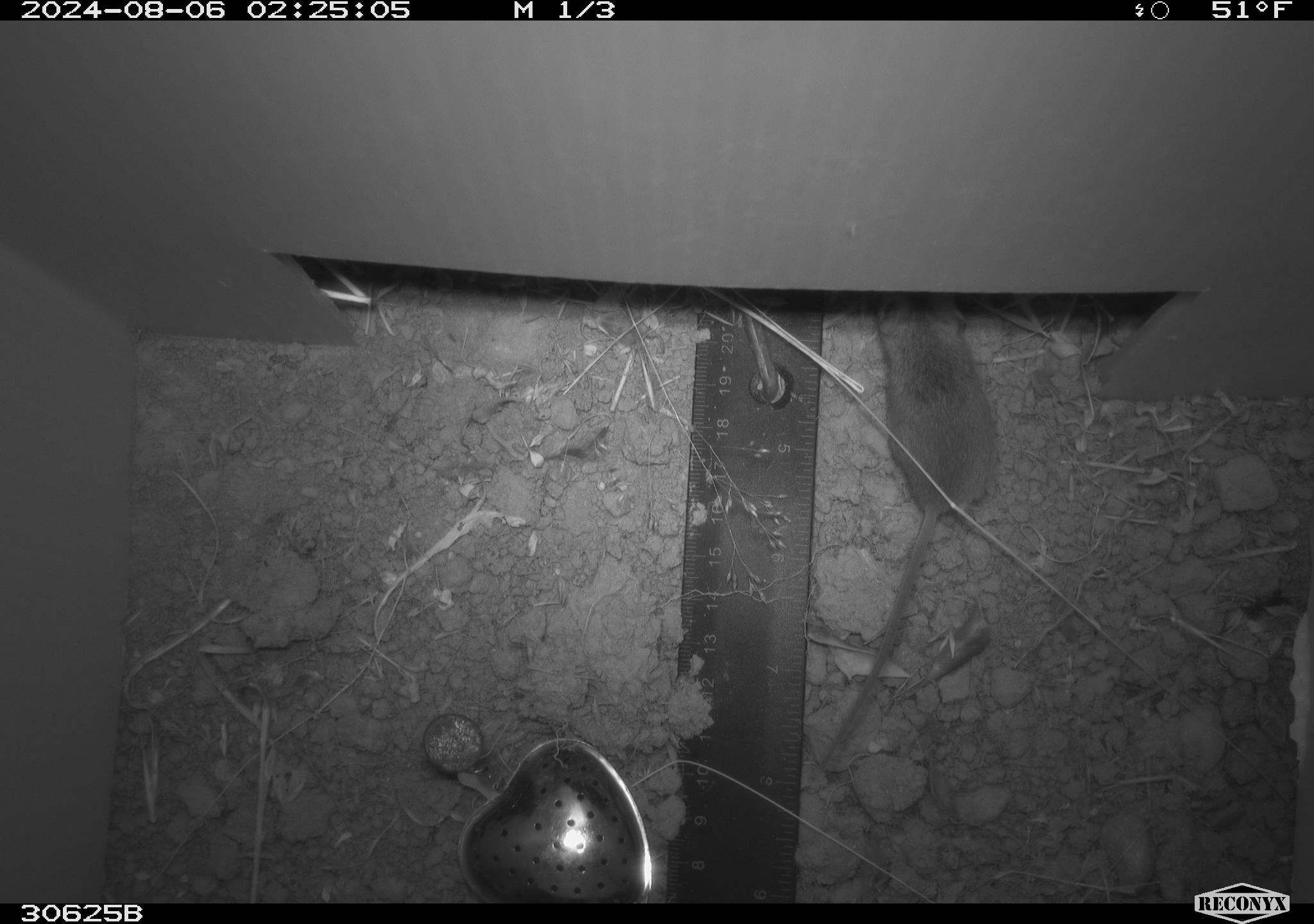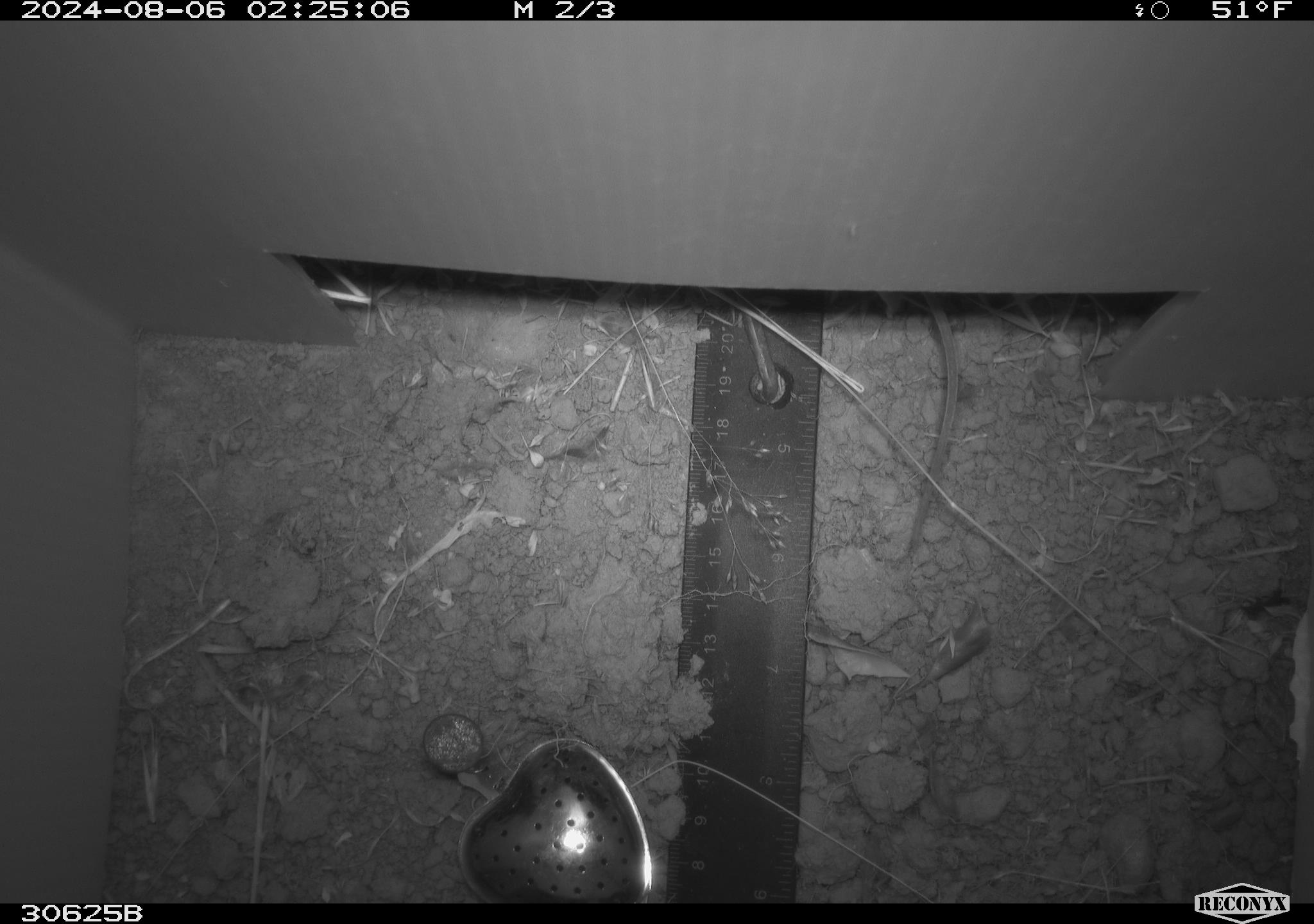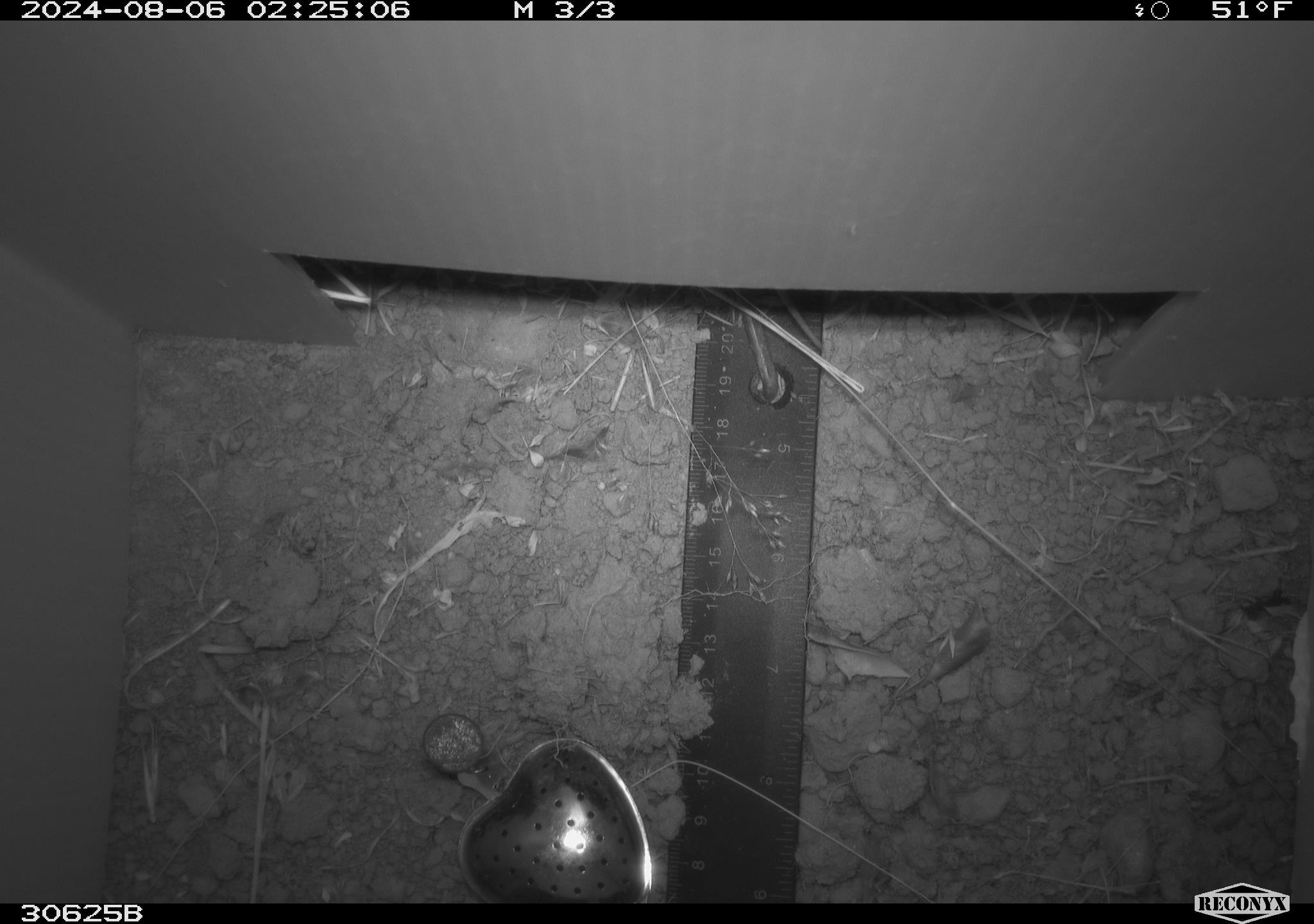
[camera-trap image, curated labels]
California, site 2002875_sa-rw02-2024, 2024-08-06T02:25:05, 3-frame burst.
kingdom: Animalia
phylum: Chordata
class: Mammalia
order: Rodentia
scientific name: Rodentia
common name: mouse species